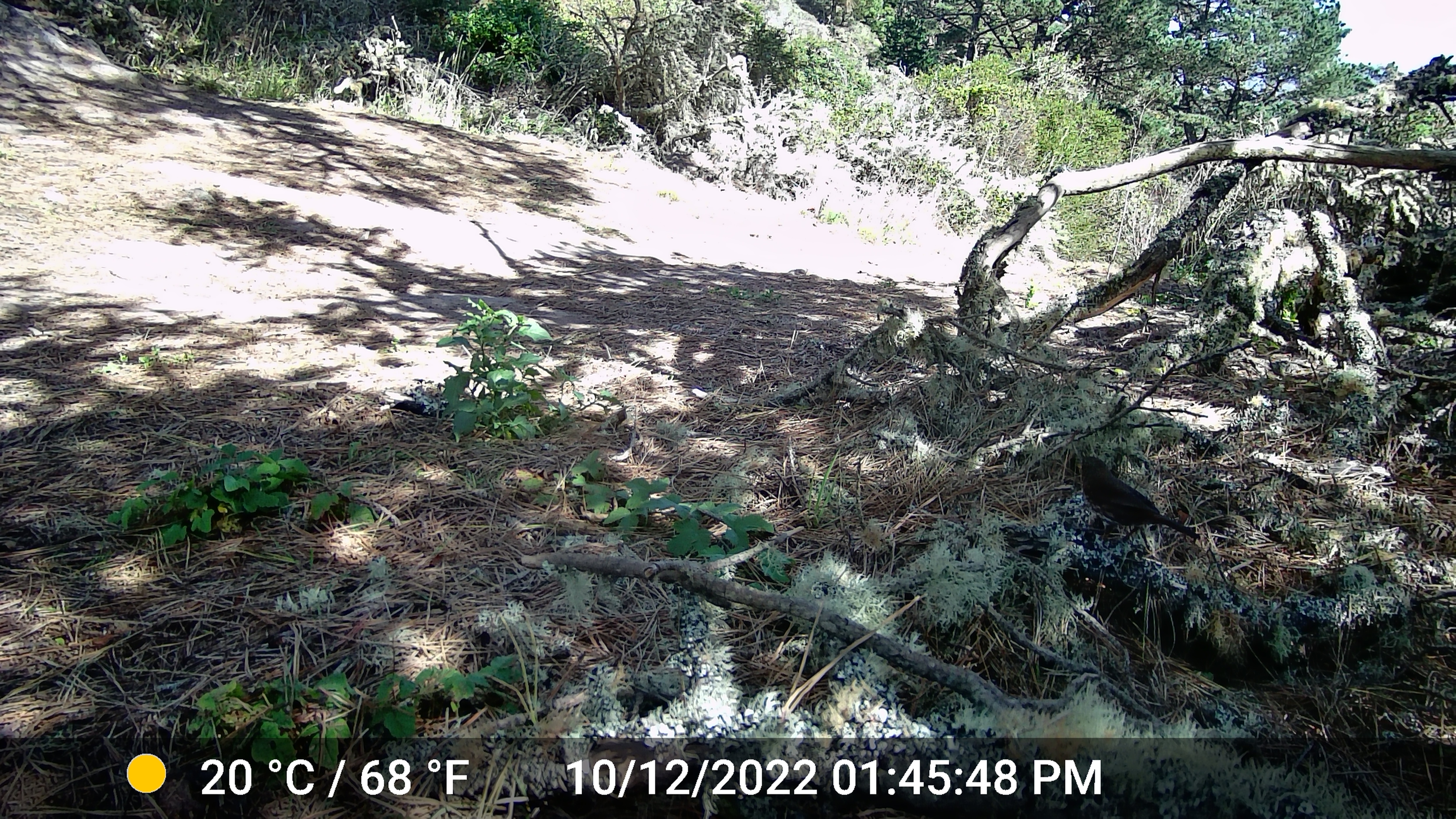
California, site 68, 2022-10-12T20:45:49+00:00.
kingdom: Animalia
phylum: Chordata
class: Aves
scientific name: Aves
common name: bird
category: unknown bird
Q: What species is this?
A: Unknown bird (bird) (Aves).